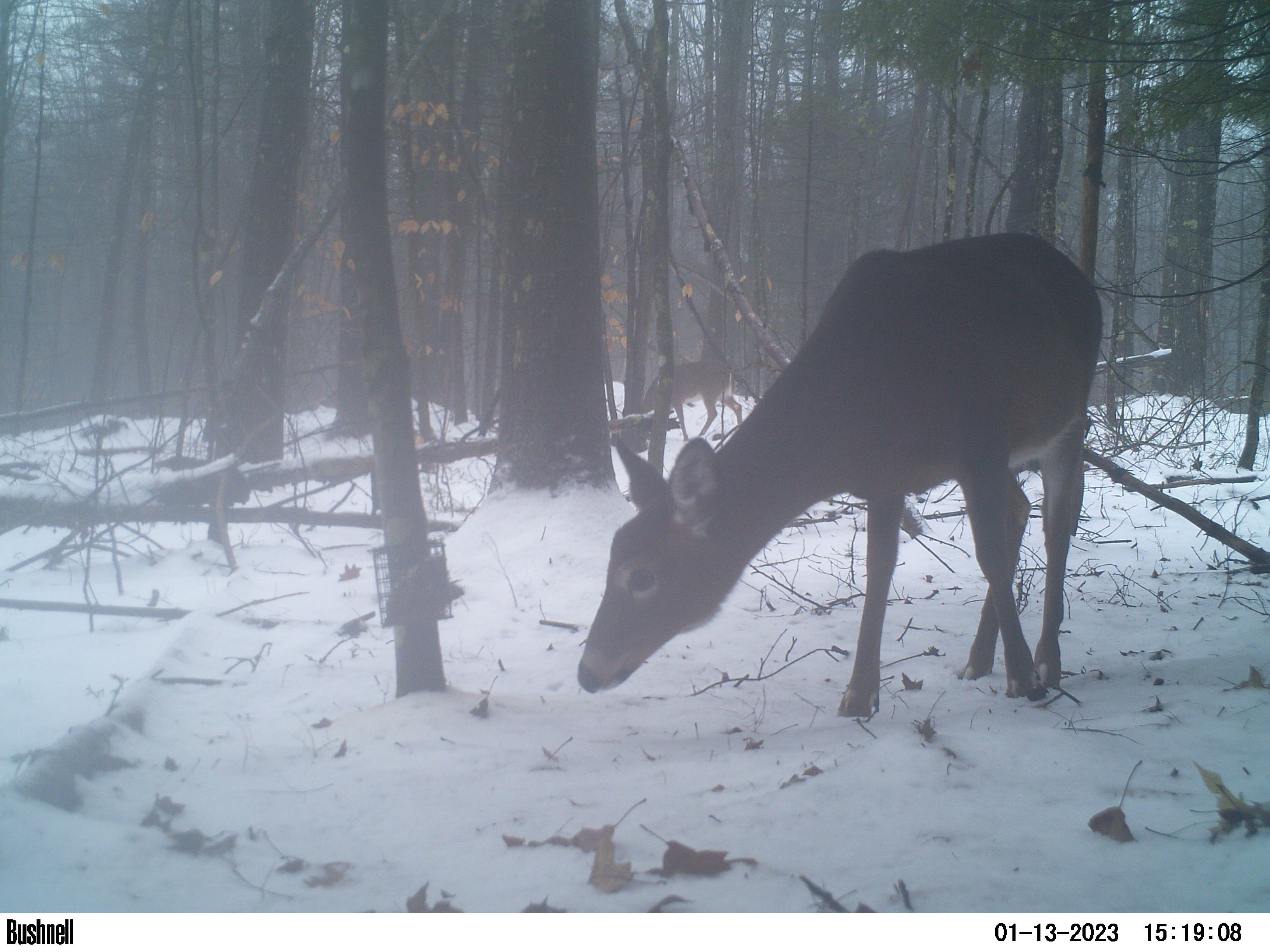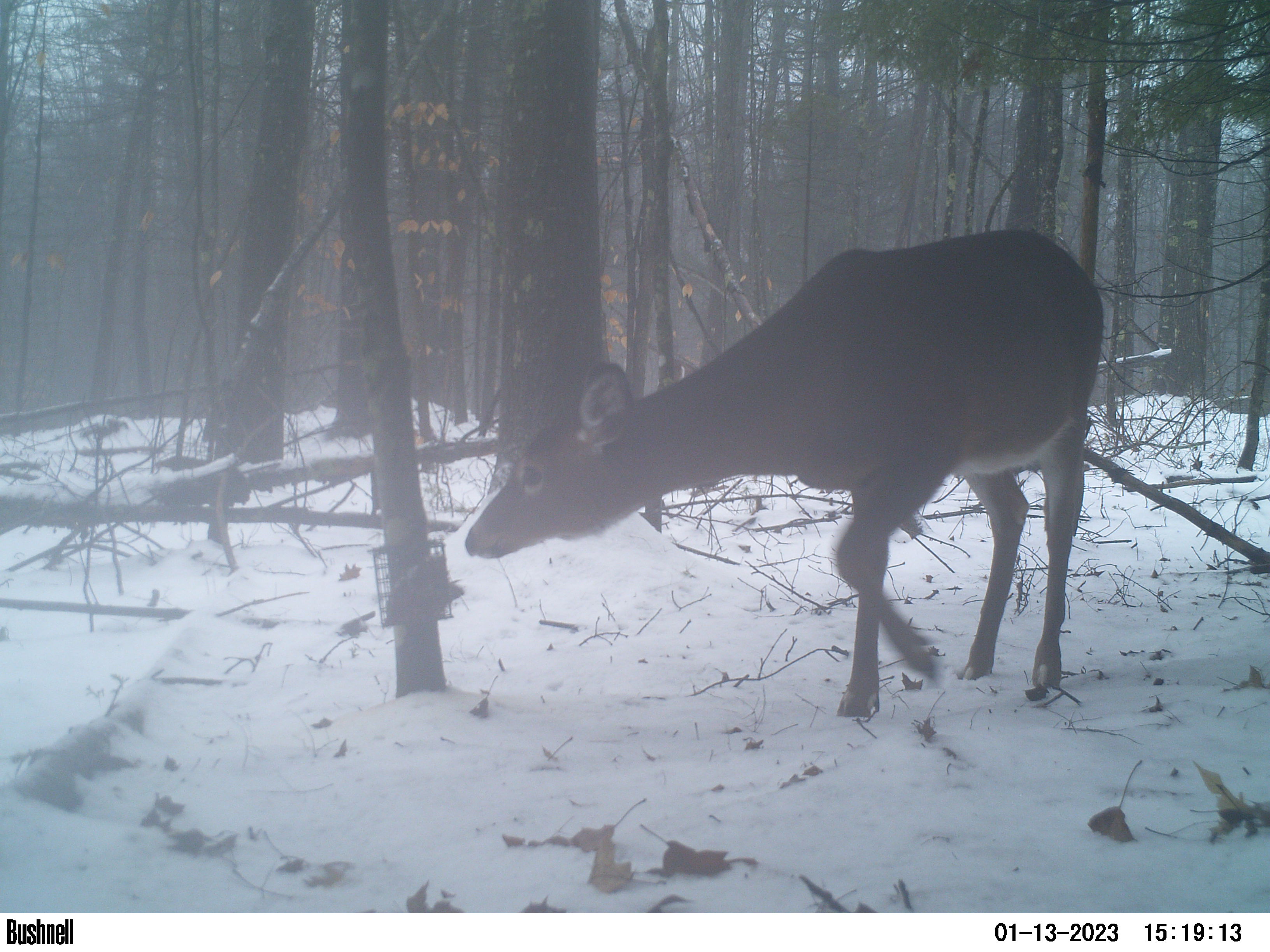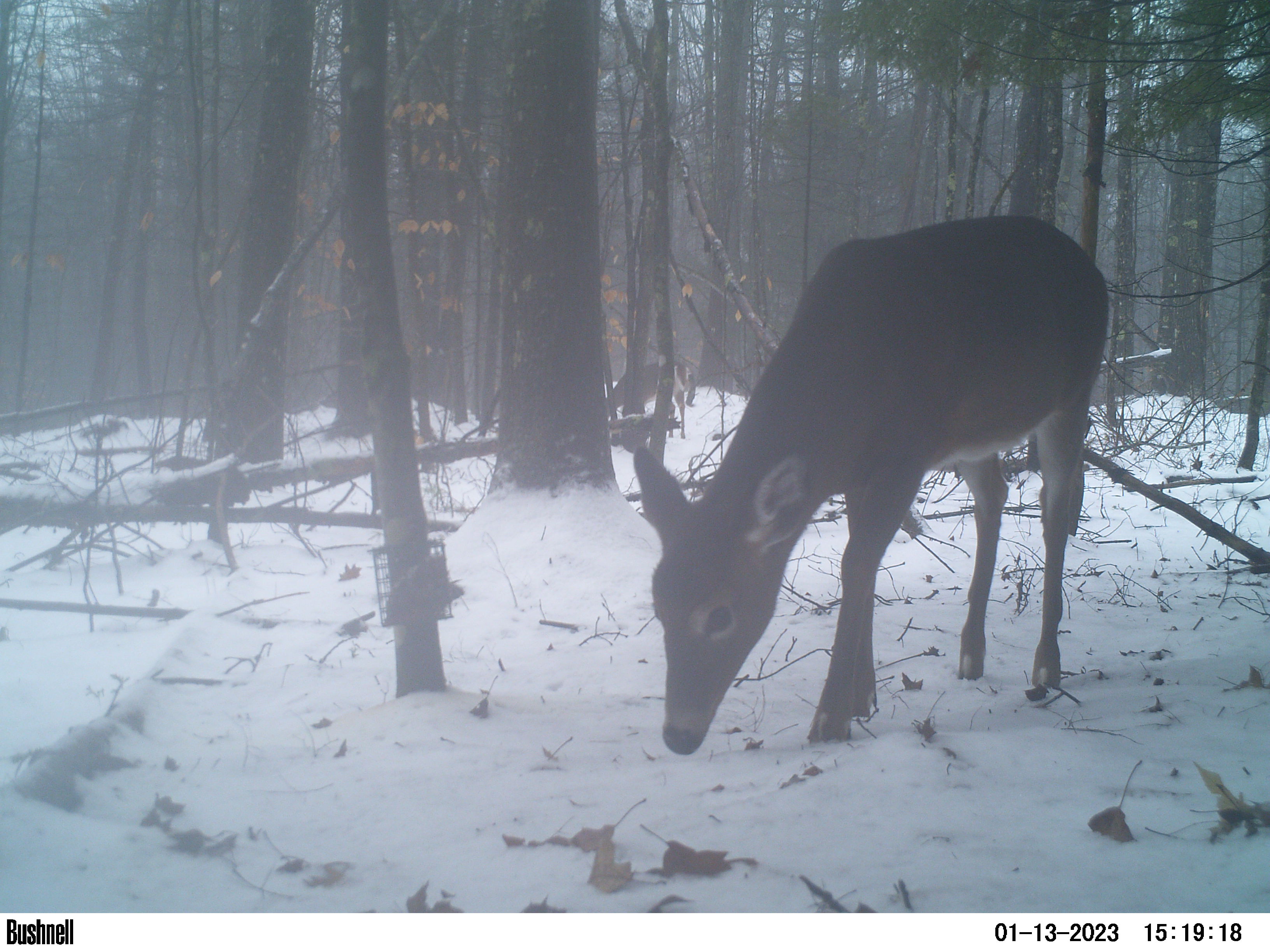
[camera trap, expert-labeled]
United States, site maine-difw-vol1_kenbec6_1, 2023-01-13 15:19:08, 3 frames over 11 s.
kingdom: Animalia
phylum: Chordata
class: Mammalia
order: Artiodactyla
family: Cervidae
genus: Odocoileus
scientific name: Odocoileus virginianus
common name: white-tailed deer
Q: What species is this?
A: White-tailed deer (Odocoileus virginianus).